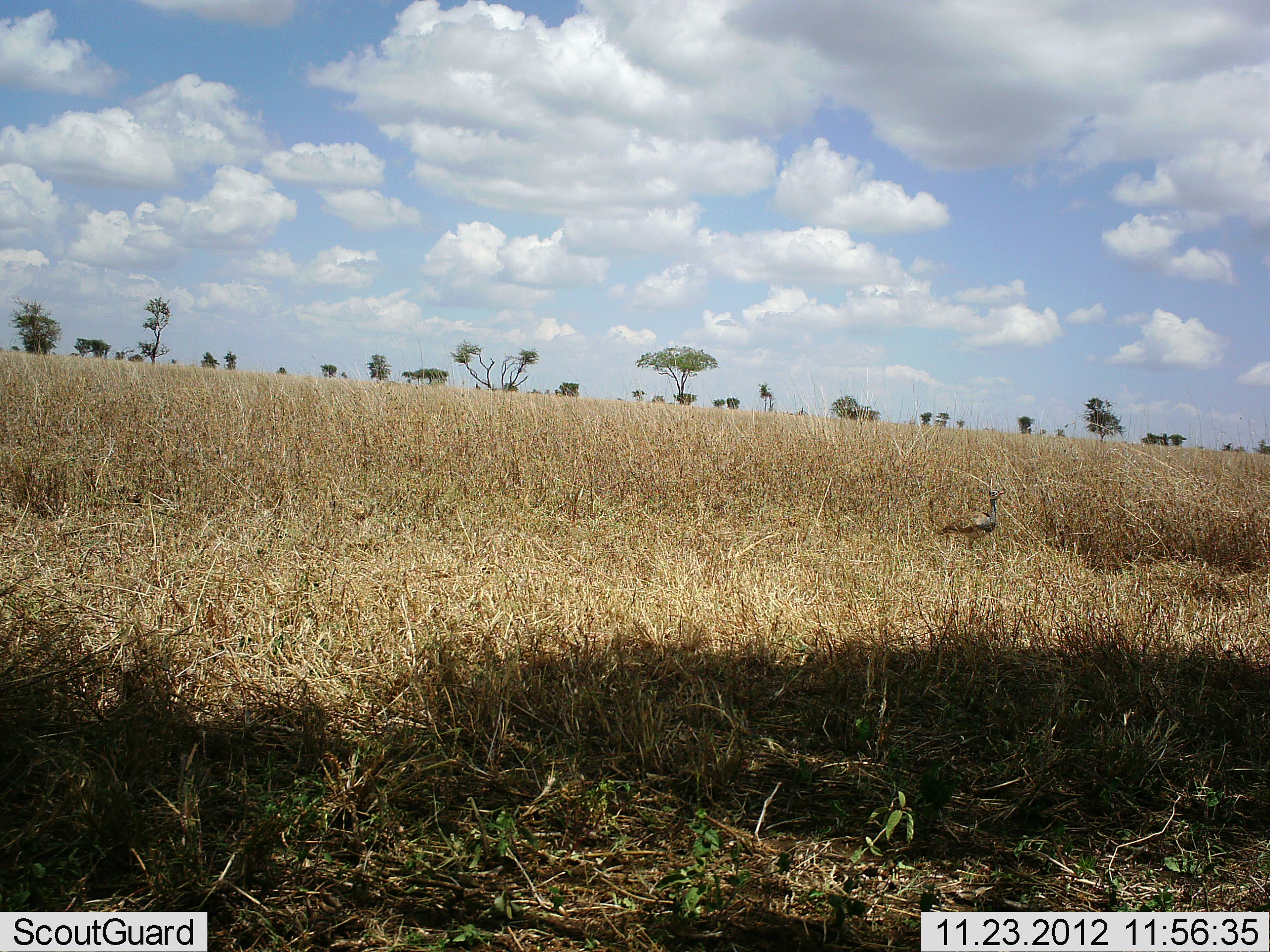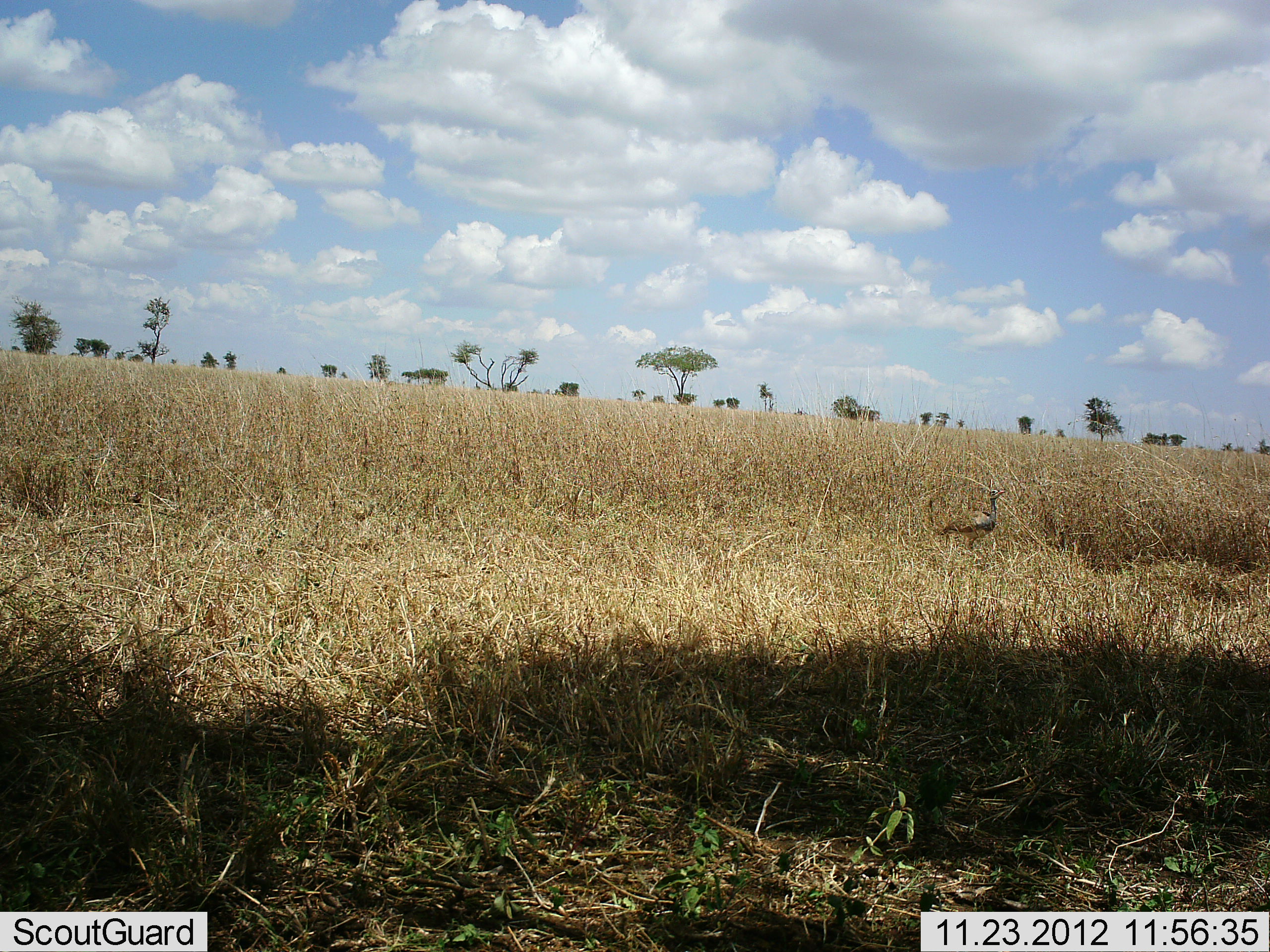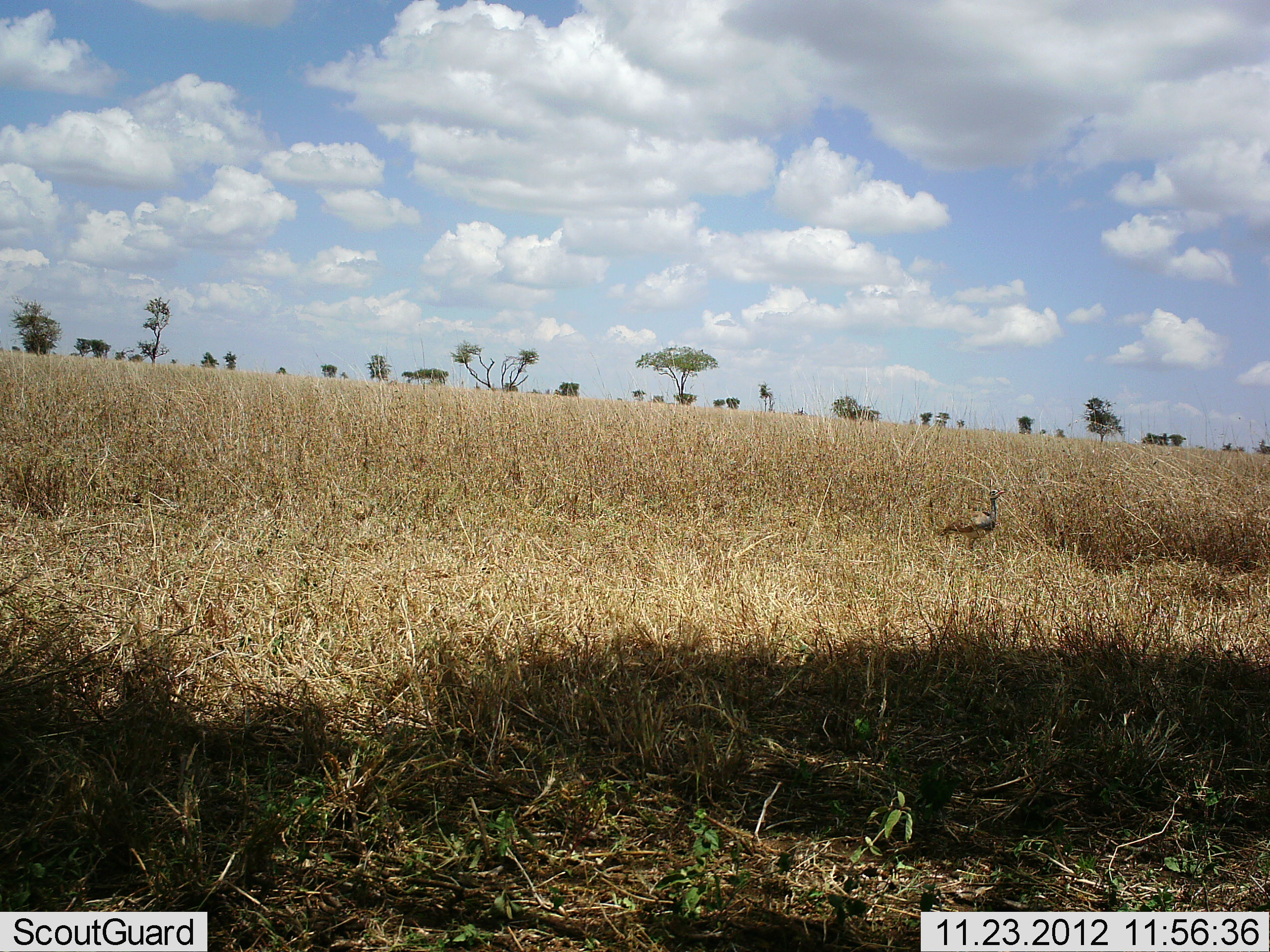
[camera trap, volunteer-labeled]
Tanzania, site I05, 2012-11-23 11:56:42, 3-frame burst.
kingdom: Animalia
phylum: Chordata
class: Aves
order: Otidiformes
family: Otididae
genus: Ardeotis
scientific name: Ardeotis kori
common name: kori bustard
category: koribustard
Koribustard (kori bustard) (Ardeotis kori), count 1. Behavior (volunteer vote fractions): standing 100%, resting 0%, moving 0%, interacting 0%. Young present (vote fraction): 0%. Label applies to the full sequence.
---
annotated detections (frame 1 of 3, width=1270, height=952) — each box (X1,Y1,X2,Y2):
animal: (937,489,1007,551)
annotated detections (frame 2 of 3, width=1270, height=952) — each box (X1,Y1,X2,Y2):
animal: (936,487,1006,551)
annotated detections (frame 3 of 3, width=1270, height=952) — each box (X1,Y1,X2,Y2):
animal: (937,488,1007,551)